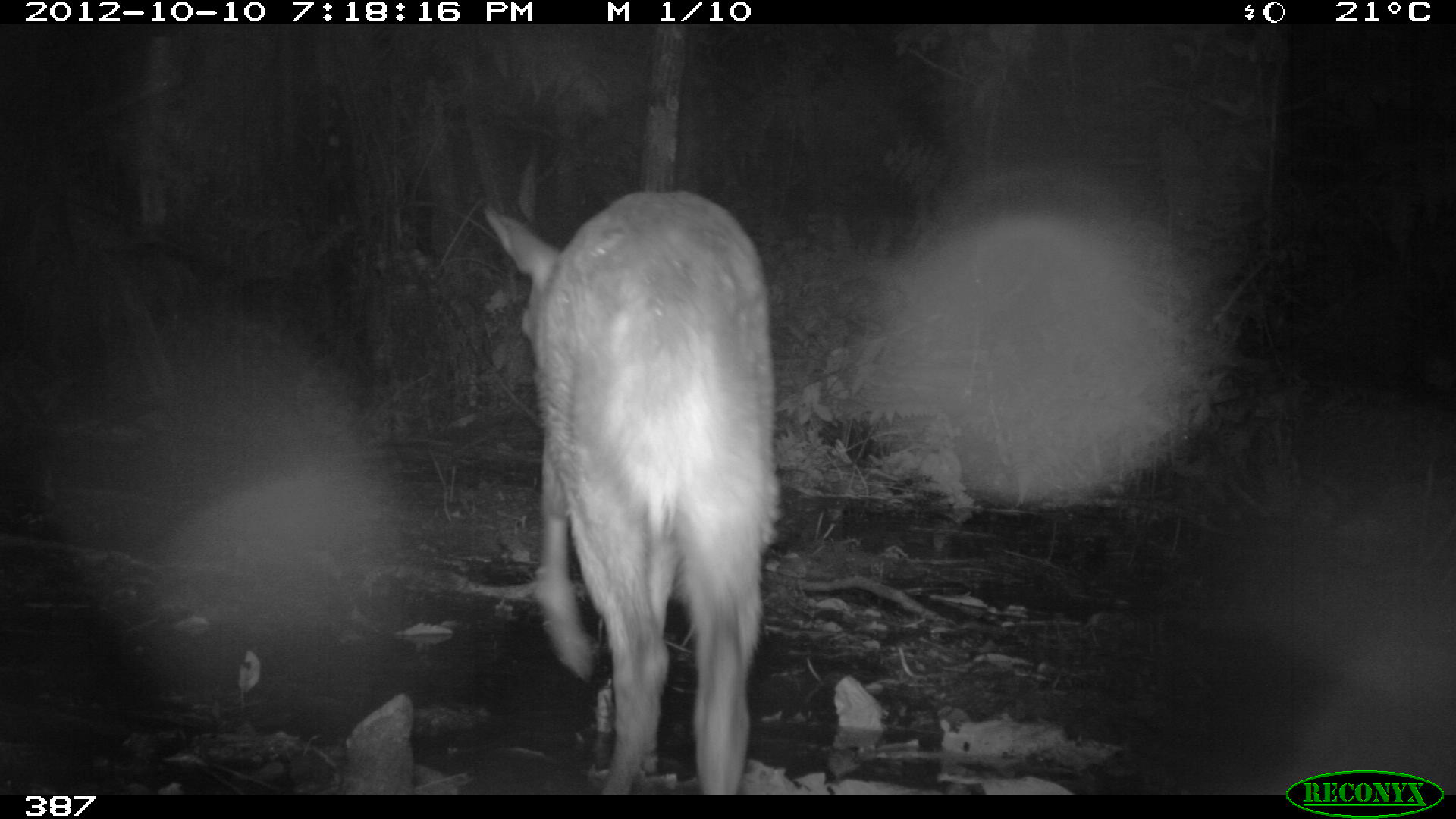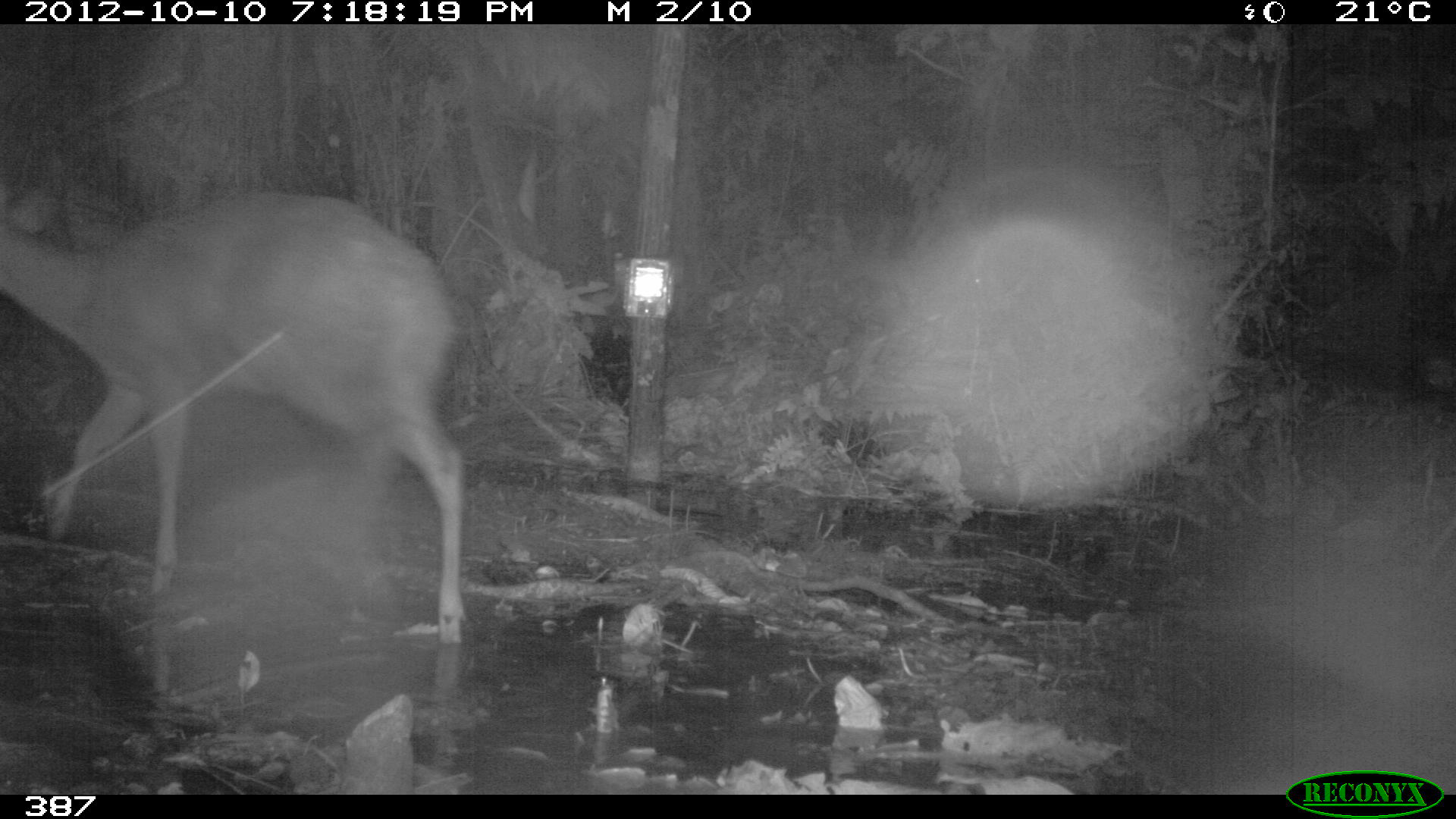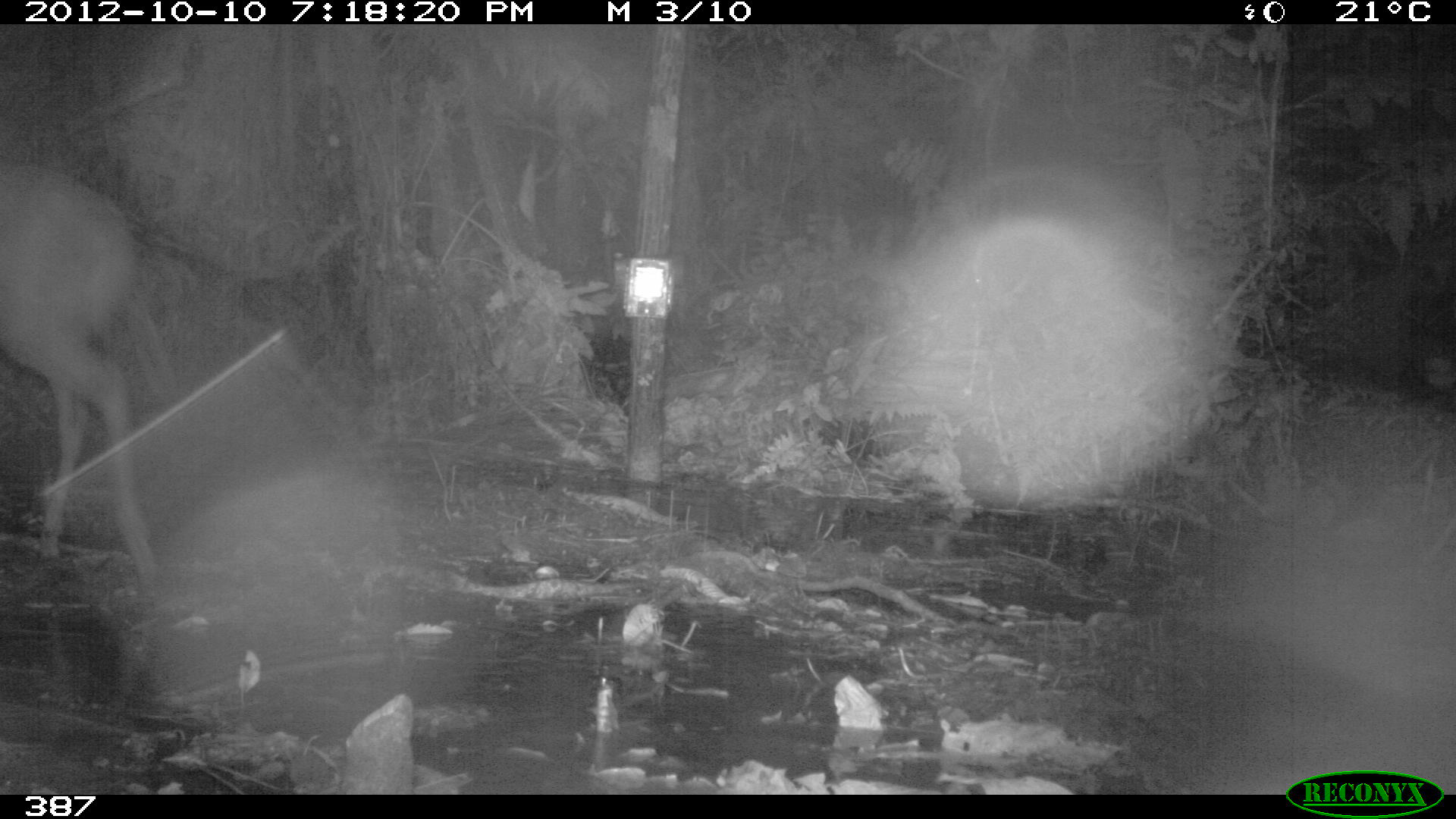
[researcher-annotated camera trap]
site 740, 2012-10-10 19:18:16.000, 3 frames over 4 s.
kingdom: Animalia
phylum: Chordata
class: Mammalia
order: Artiodactyla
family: Cervidae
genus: Mazama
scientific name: Mazama americana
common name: red brocket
Mazama americana (red brocket).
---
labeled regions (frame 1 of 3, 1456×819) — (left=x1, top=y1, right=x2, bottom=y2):
mazama americana: (left=485, top=186, right=779, bottom=794)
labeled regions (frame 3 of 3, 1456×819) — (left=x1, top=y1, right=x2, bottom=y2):
mazama americana: (left=0, top=164, right=168, bottom=577)